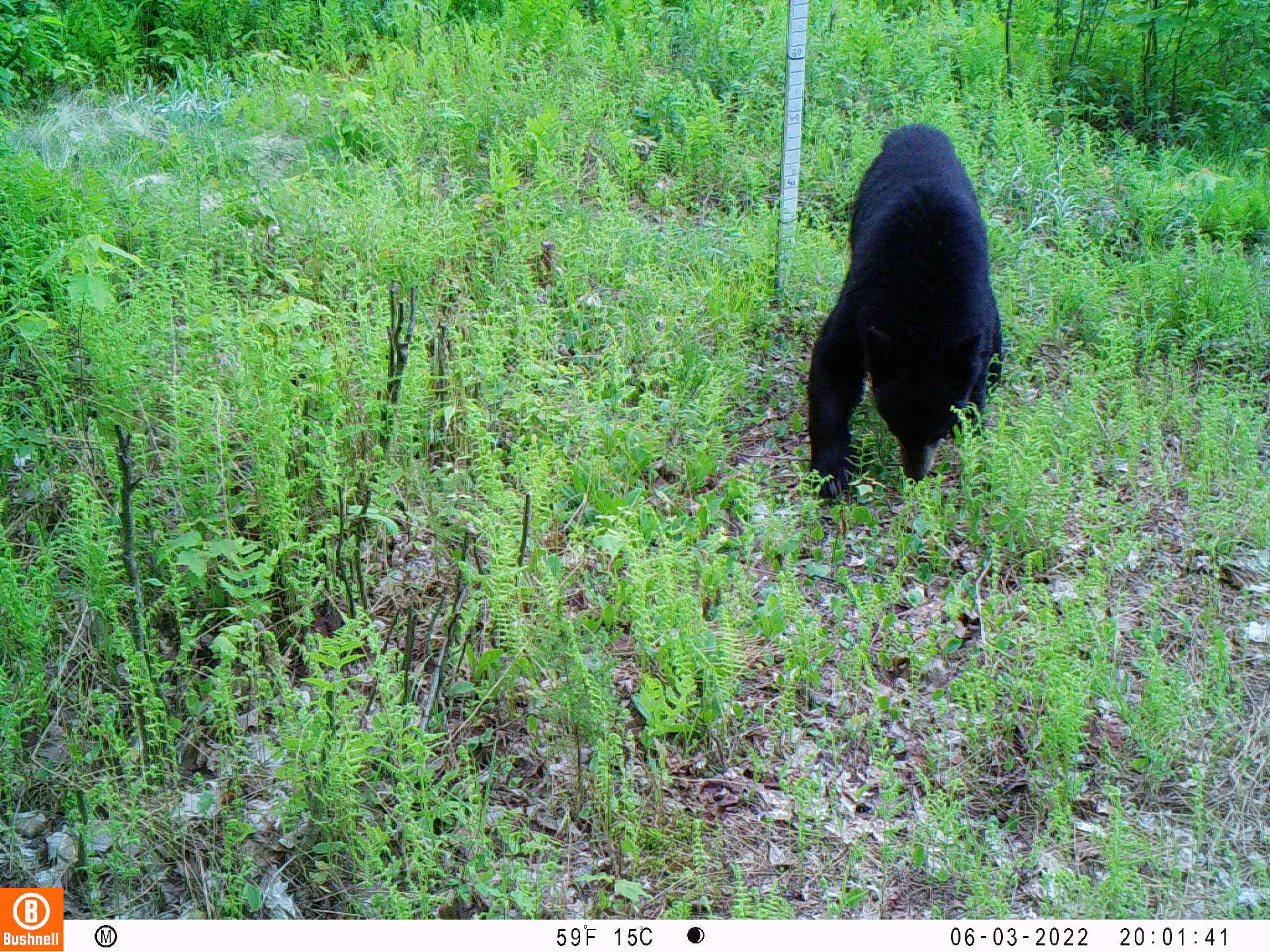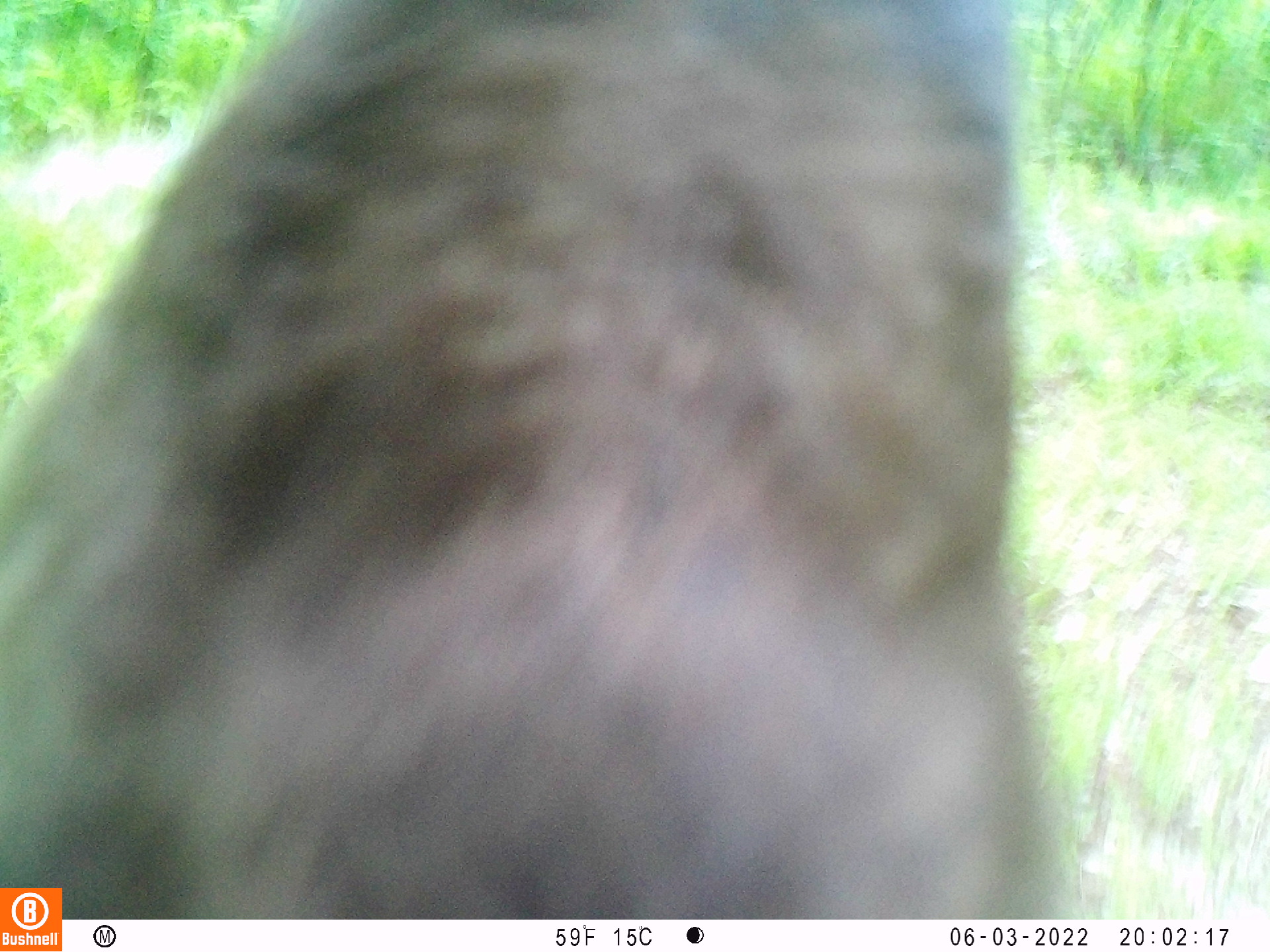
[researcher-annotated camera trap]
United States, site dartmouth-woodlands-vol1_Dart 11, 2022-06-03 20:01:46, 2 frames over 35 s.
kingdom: Animalia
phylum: Chordata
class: Mammalia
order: Carnivora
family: Ursidae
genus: Ursus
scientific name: Ursus americanus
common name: black bear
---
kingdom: Animalia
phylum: Chordata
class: Mammalia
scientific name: Mammalia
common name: mammal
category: mammal sp.